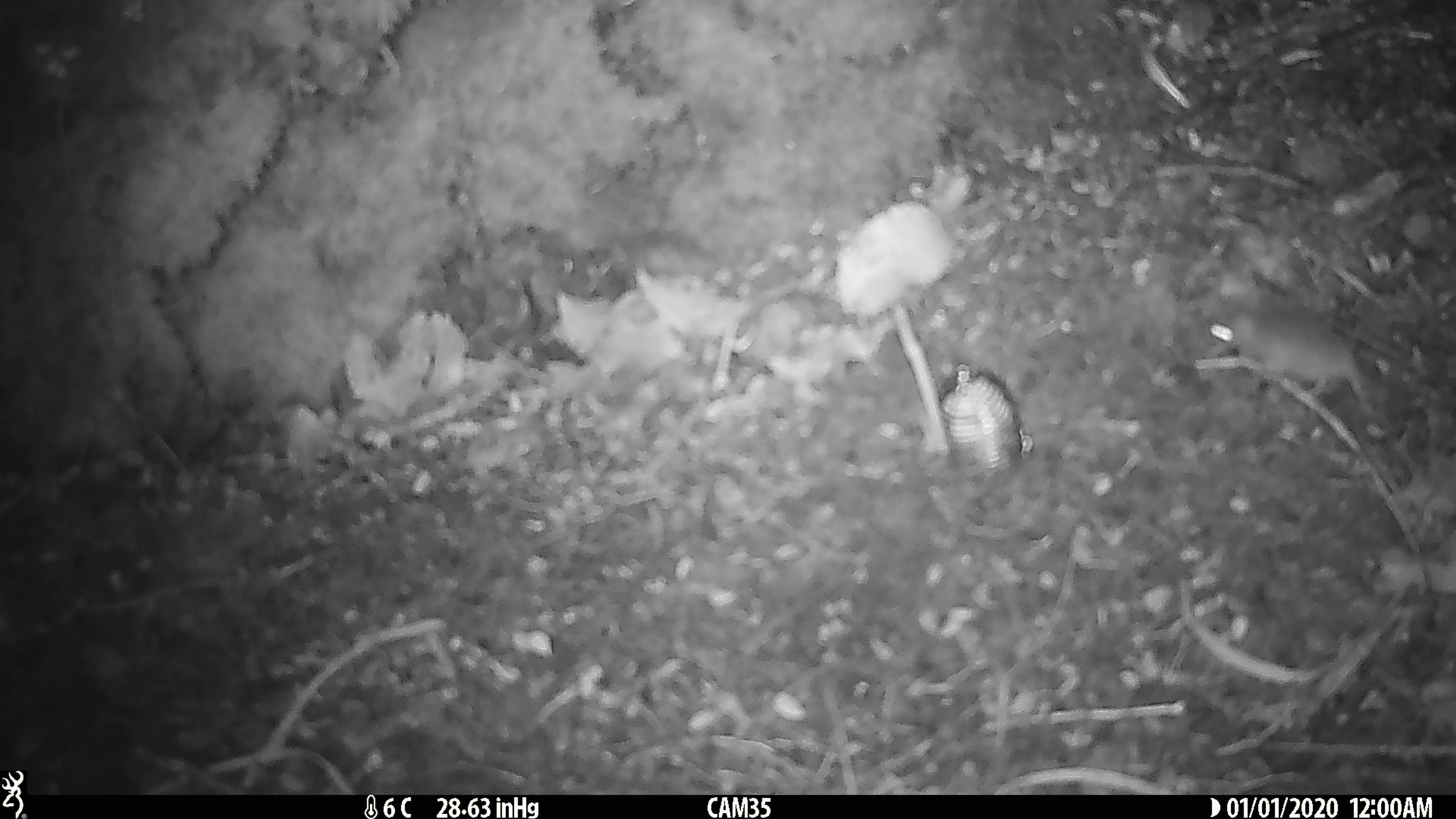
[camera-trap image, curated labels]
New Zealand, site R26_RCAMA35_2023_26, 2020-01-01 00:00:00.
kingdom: Animalia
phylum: Chordata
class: Mammalia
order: Rodentia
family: Muridae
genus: Mus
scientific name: Mus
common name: mouse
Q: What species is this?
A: Mouse (Mus).